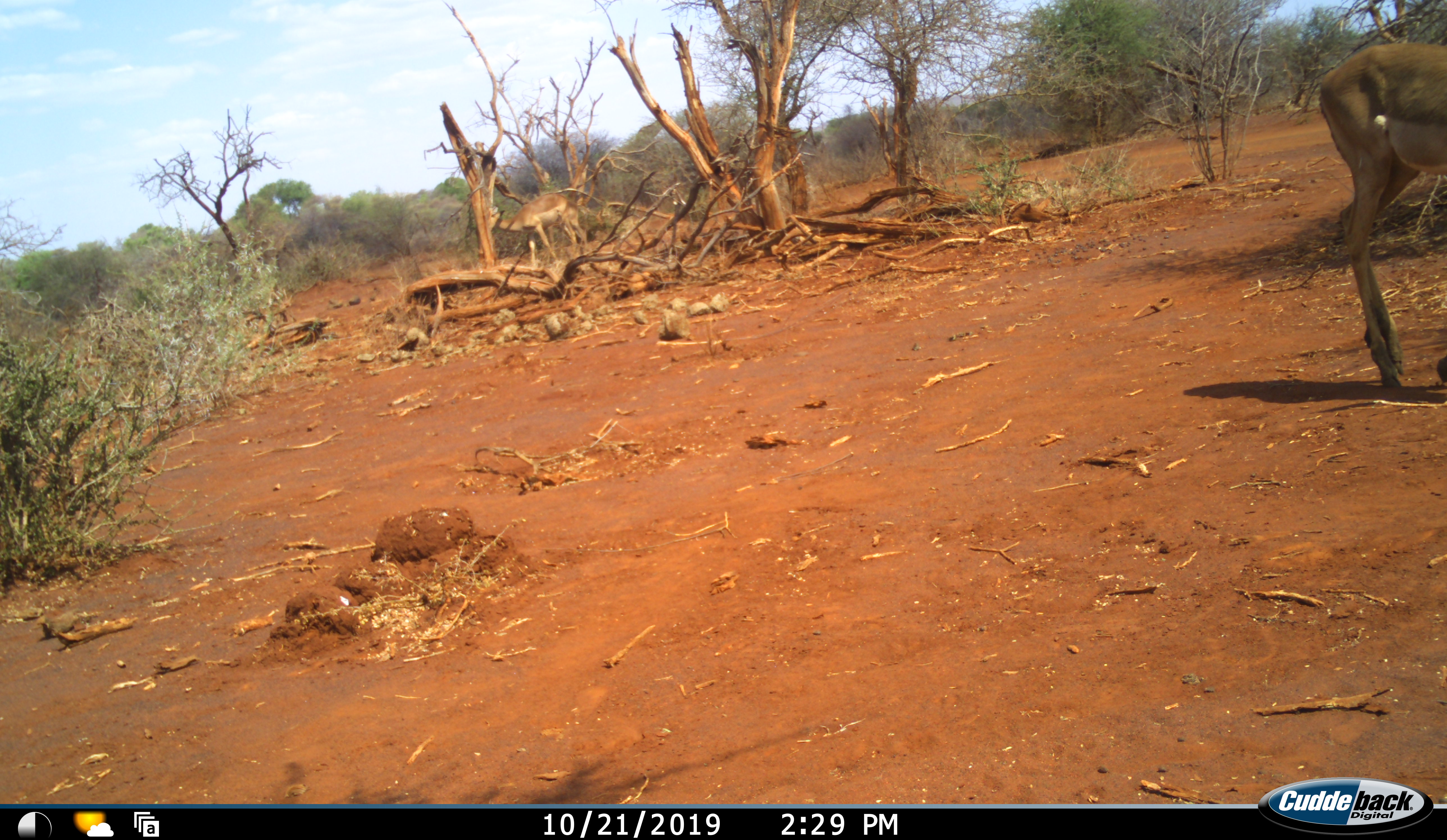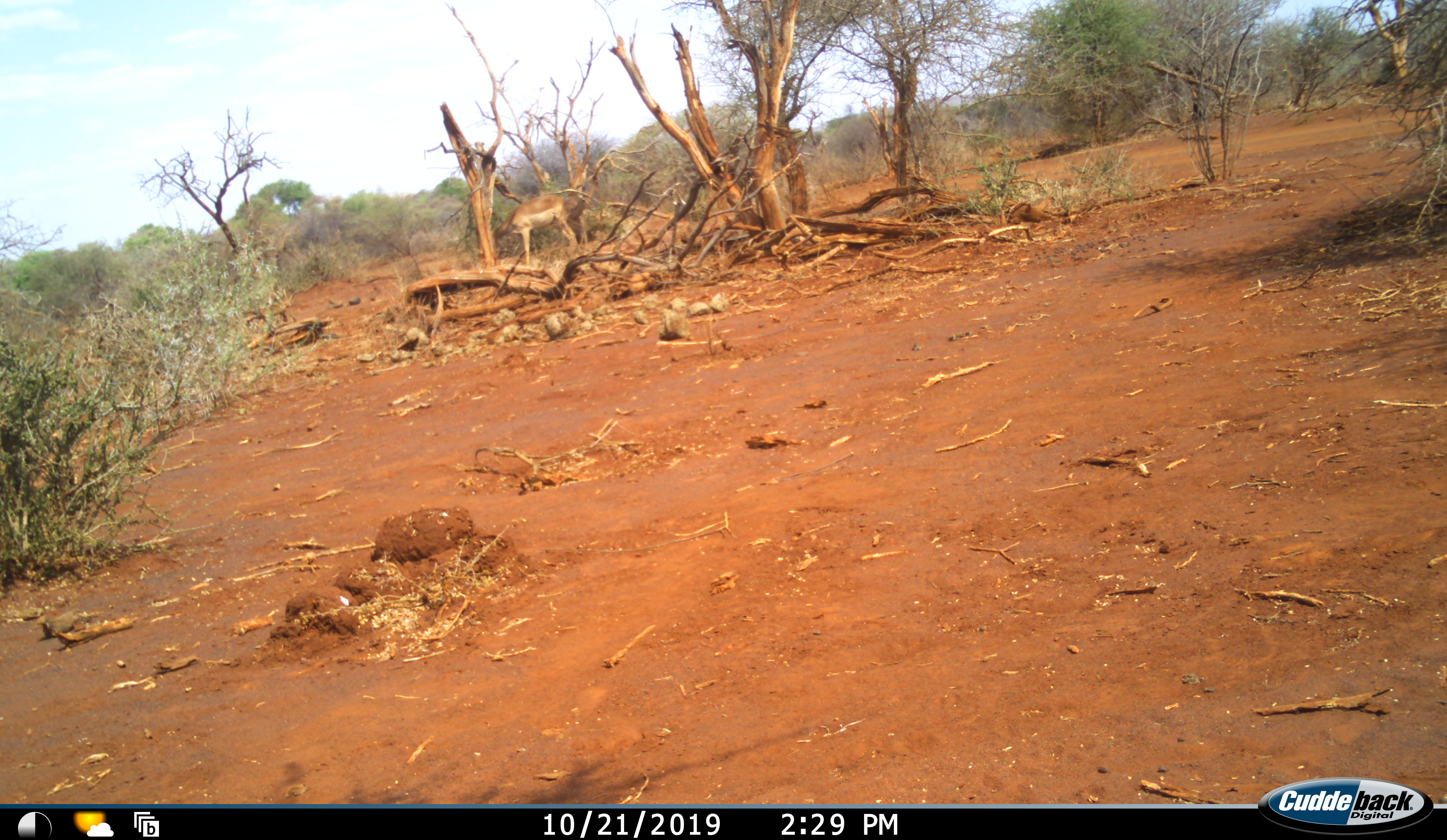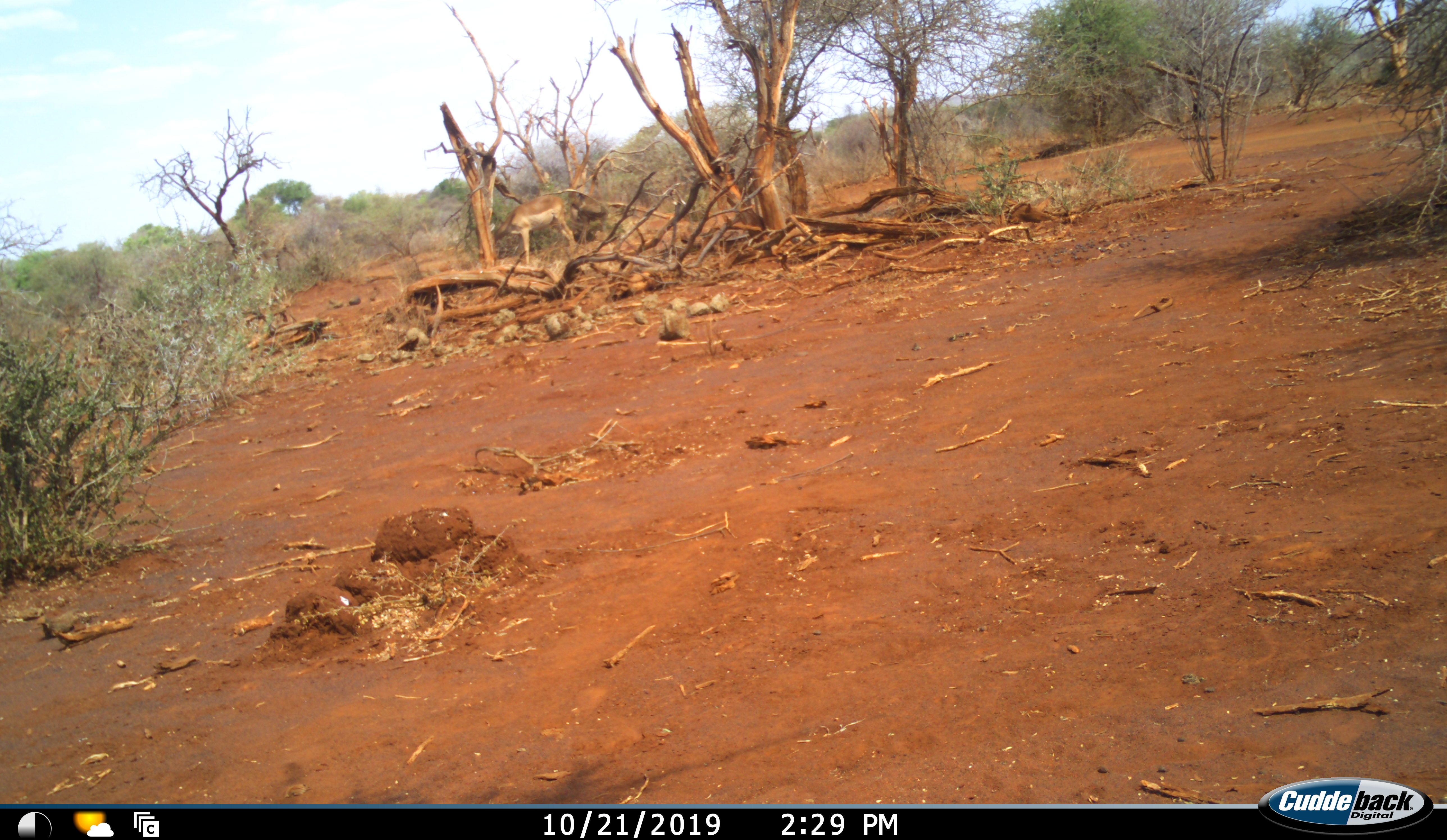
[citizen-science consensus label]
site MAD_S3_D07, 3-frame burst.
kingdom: Animalia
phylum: Chordata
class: Mammalia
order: Artiodactyla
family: Bovidae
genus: Aepyceros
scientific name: Aepyceros melampus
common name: impala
Impala (Aepyceros melampus), count 3. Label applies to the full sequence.